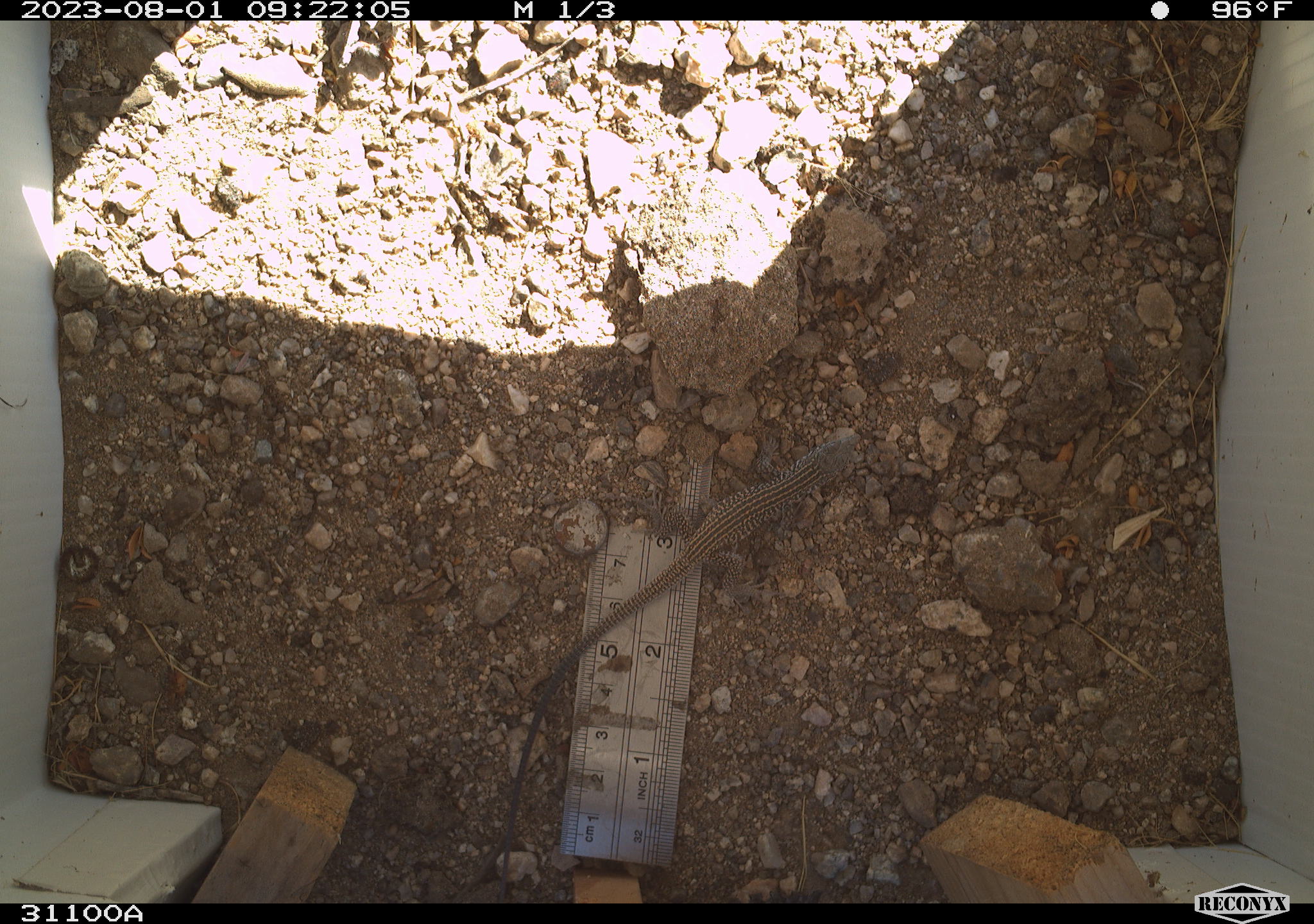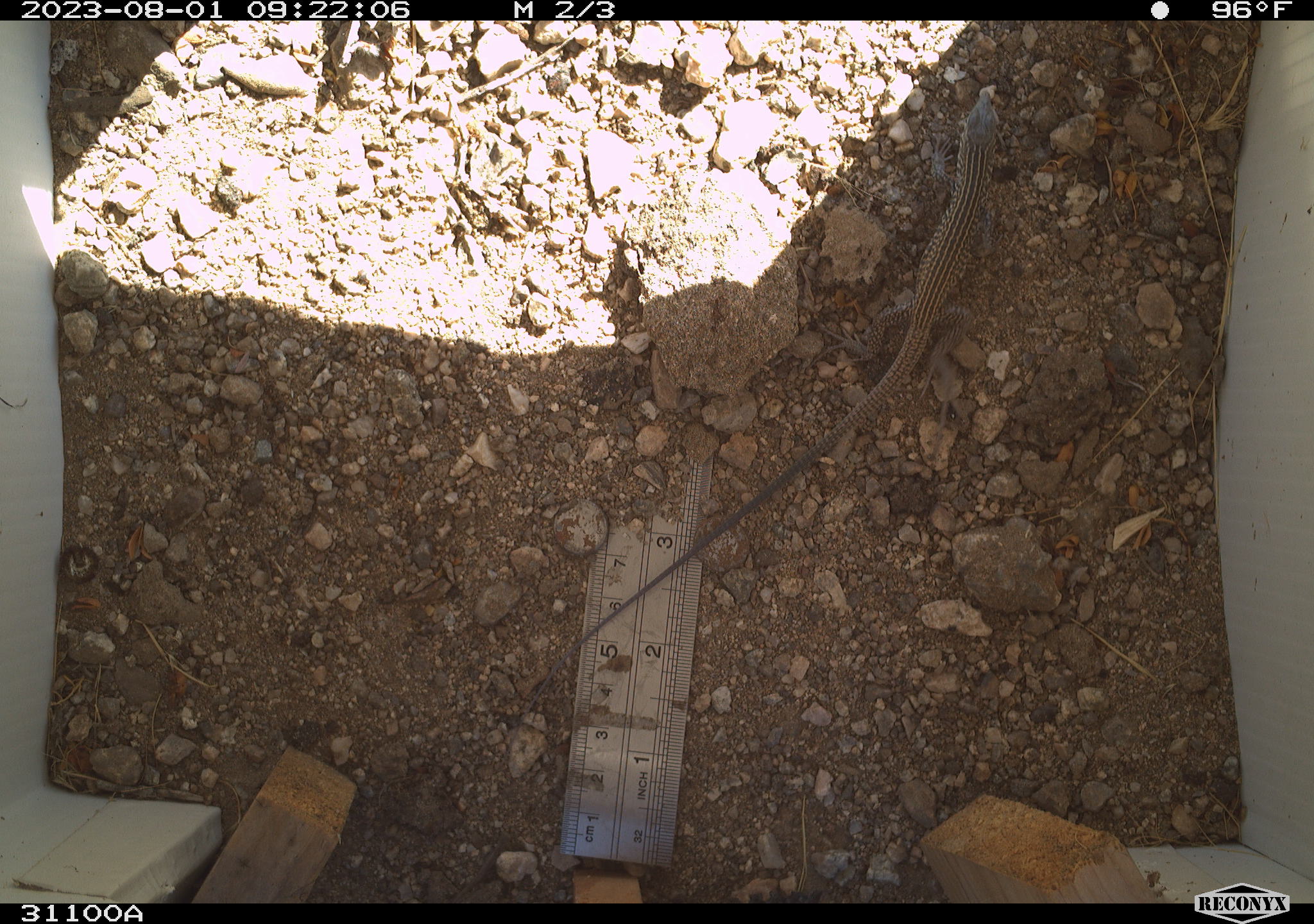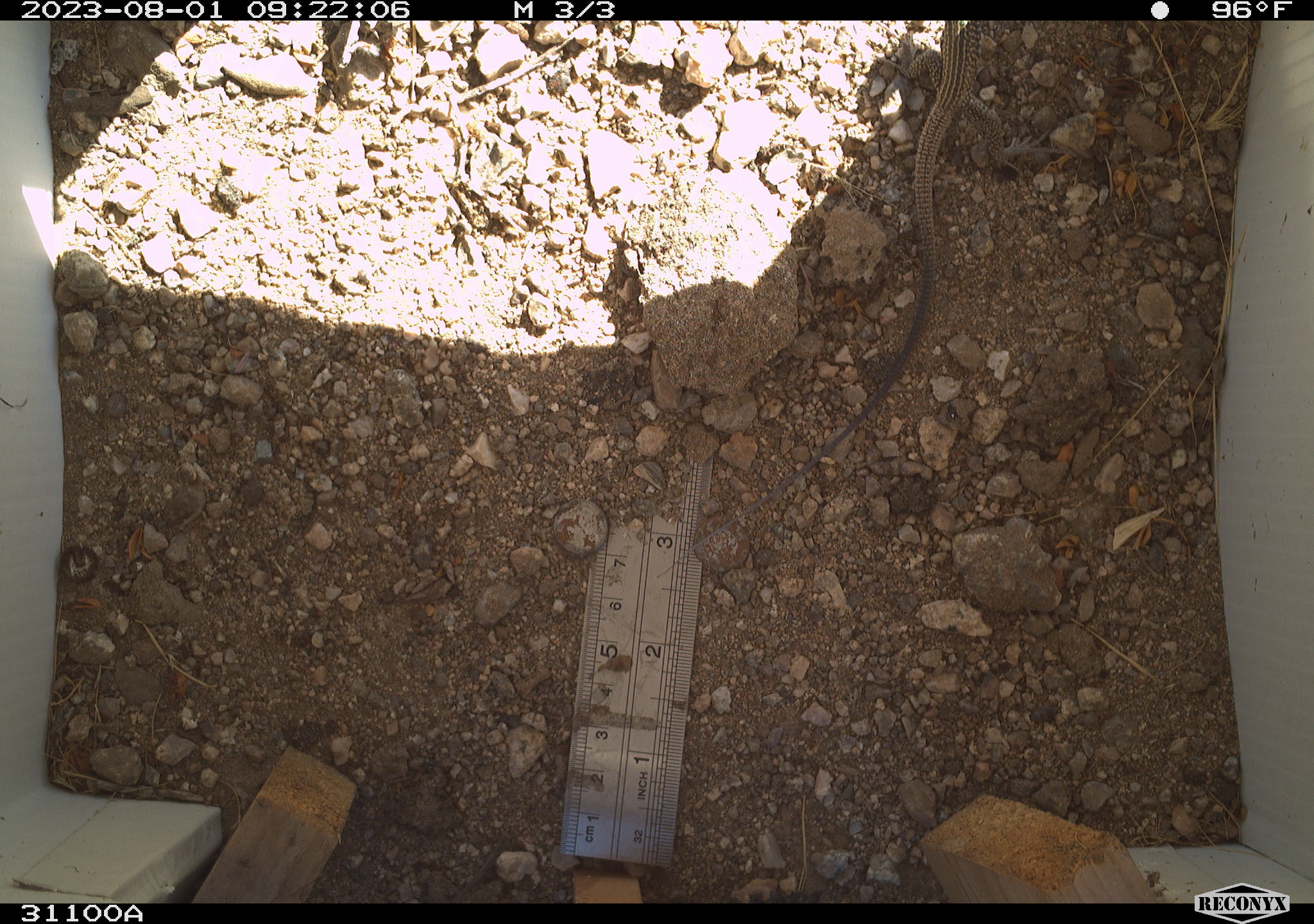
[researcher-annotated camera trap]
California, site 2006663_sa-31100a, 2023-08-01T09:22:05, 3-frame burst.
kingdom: Animalia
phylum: Chordata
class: Reptilia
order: Squamata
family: Teiidae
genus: Aspidoscelis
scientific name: Aspidoscelis tigris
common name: western whiptail